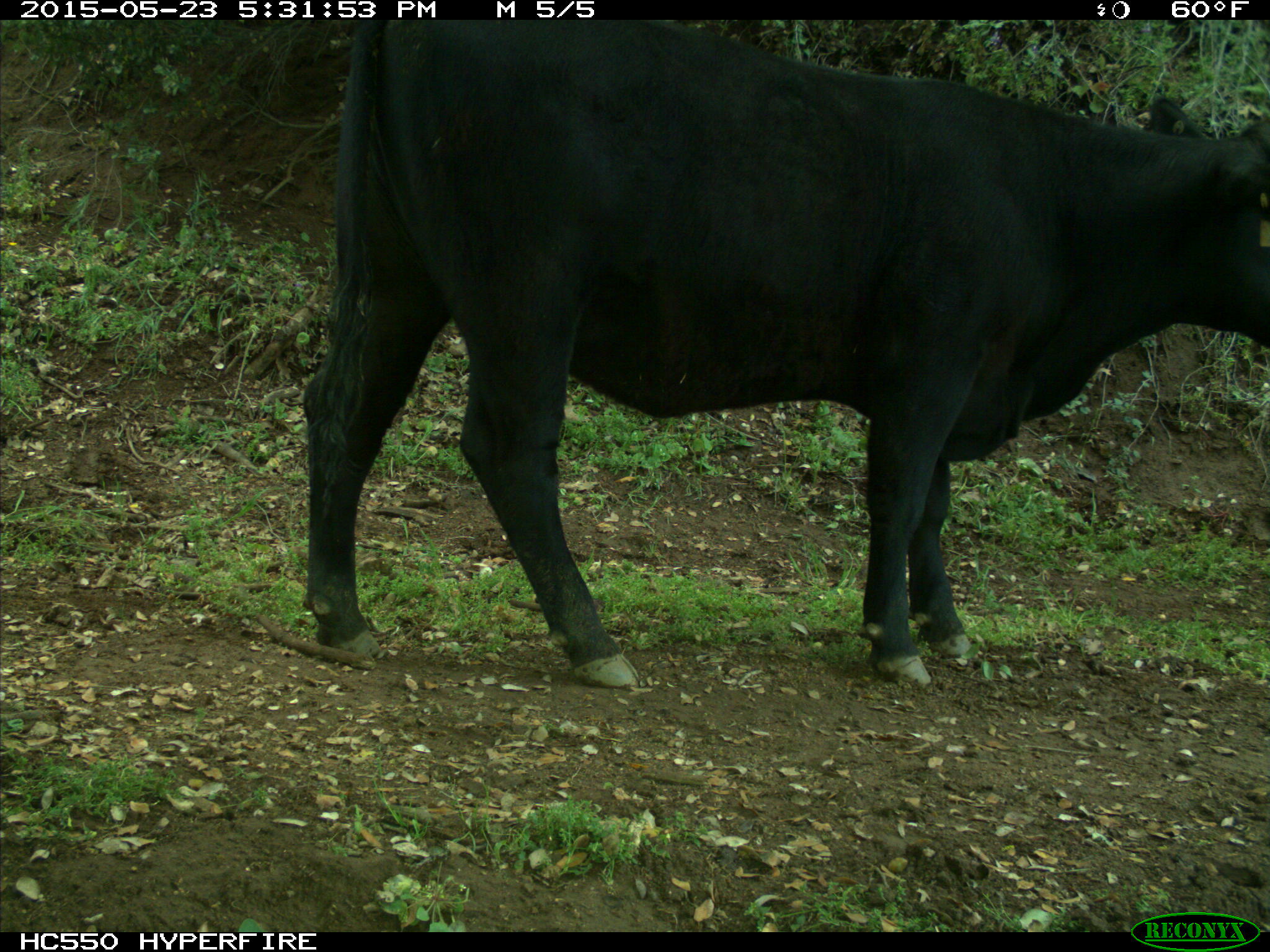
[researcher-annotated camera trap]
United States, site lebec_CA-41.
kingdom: Animalia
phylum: Chordata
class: Mammalia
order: Artiodactyla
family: Bovidae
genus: Bos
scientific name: Bos taurus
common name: domestic cow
Bos taurus (domestic cow).